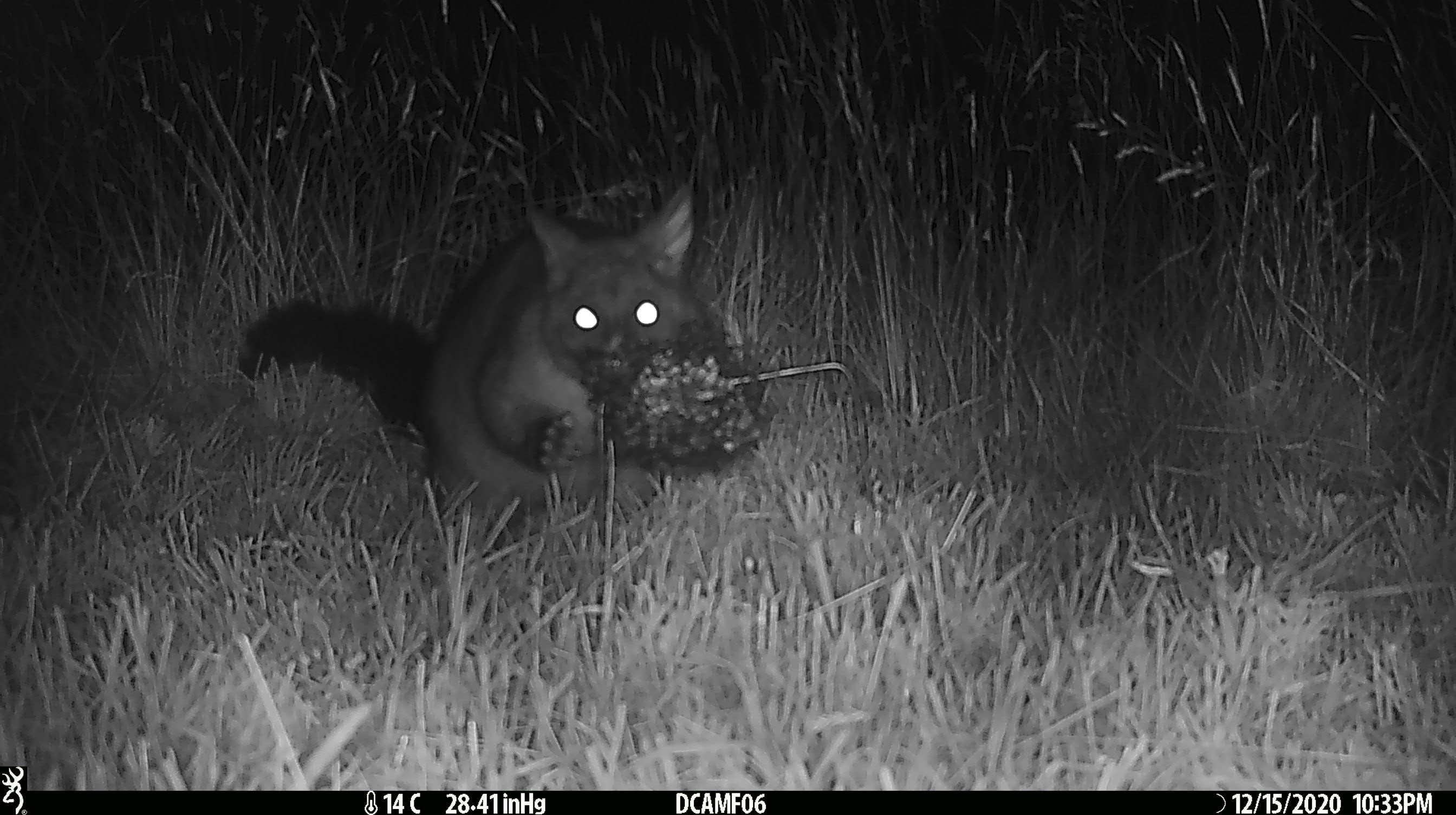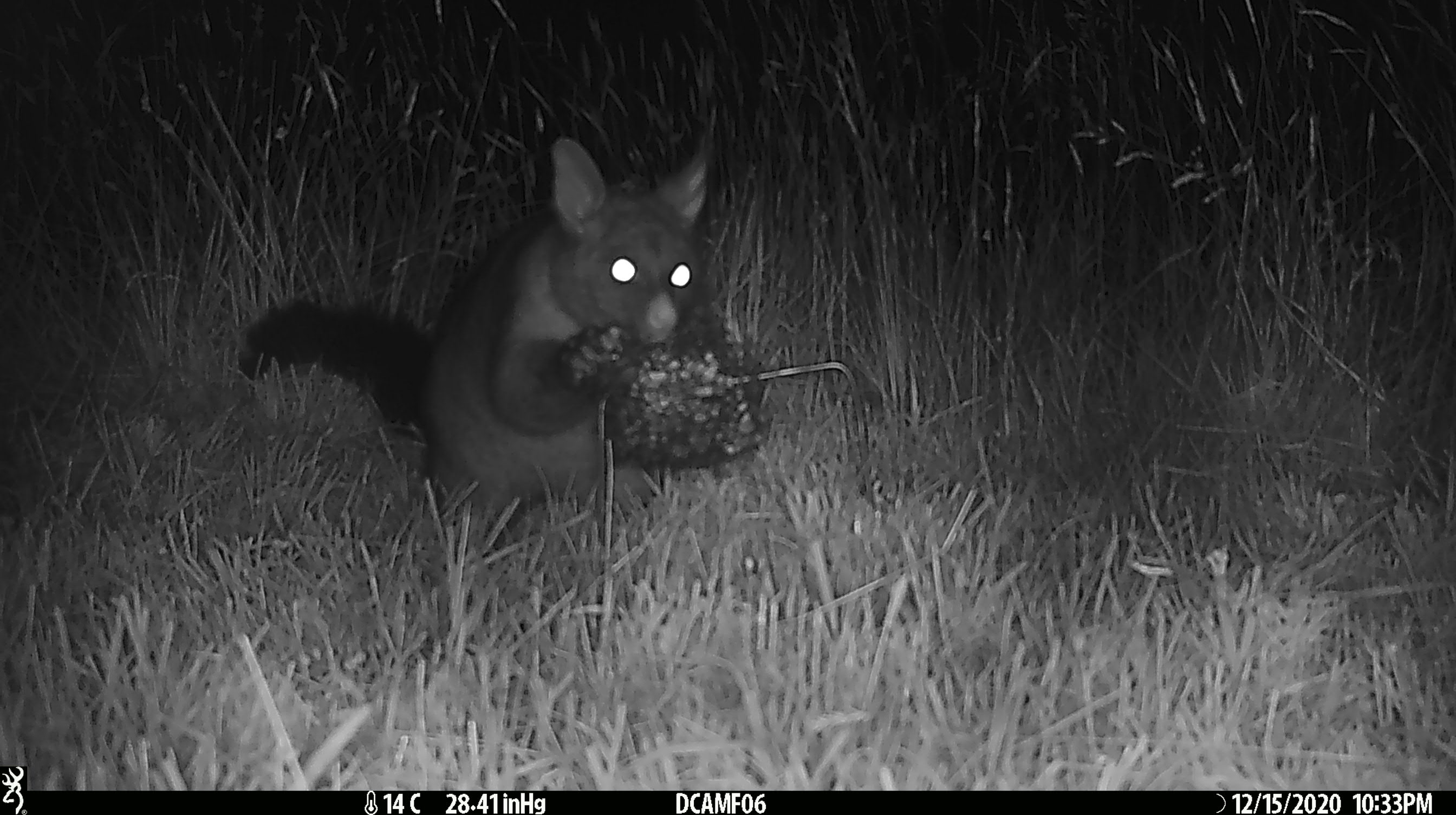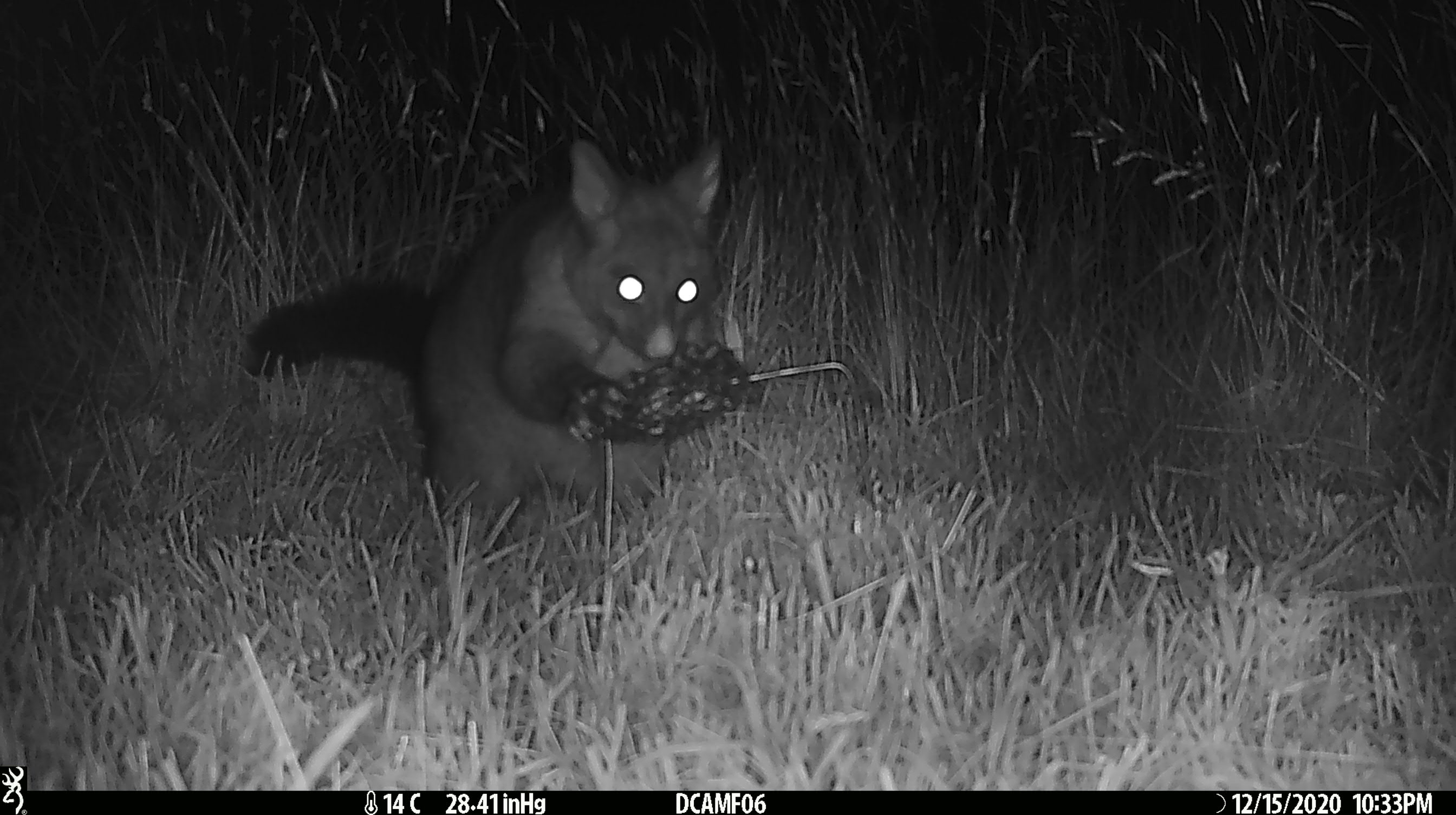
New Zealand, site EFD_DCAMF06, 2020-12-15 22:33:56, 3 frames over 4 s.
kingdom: Animalia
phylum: Chordata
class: Mammalia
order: Diprotodontia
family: Phalangeridae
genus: Trichosurus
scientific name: Trichosurus vulpecula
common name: common brushtail possum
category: possum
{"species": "possum (common brushtail possum) (Trichosurus vulpecula)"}